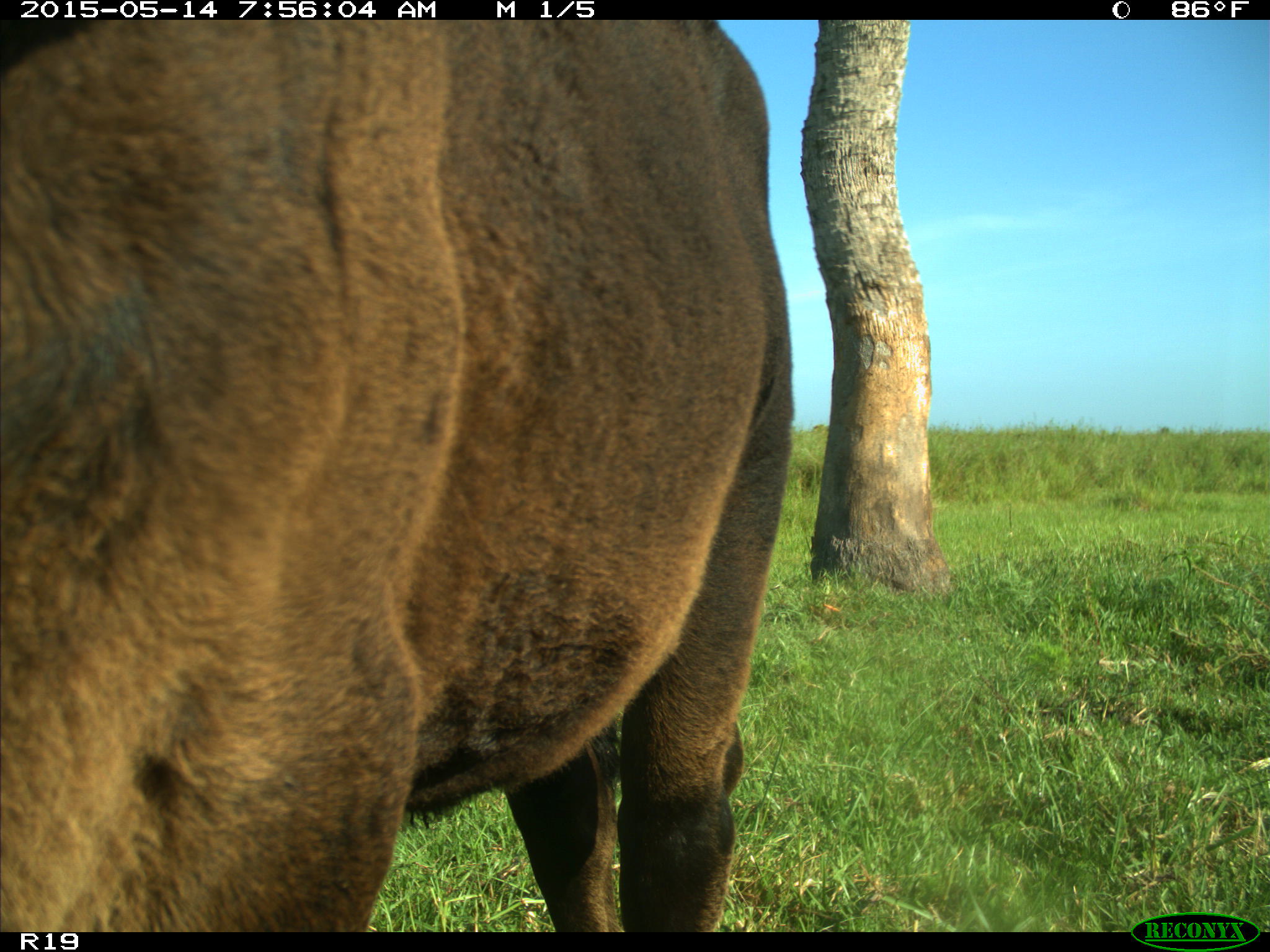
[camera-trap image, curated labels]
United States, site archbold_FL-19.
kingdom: Animalia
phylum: Chordata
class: Mammalia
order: Artiodactyla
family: Bovidae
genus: Bos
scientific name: Bos taurus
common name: domestic cow